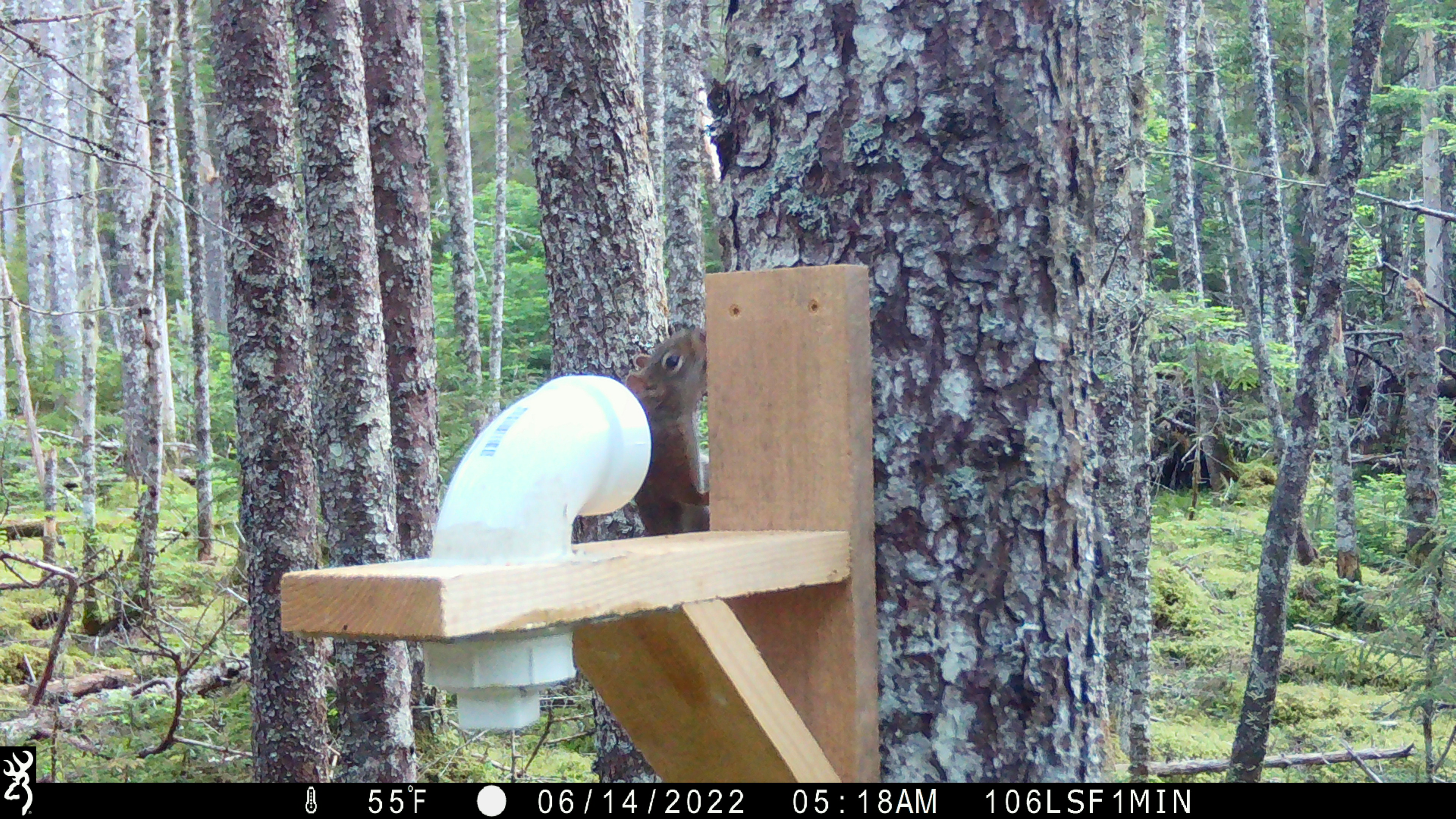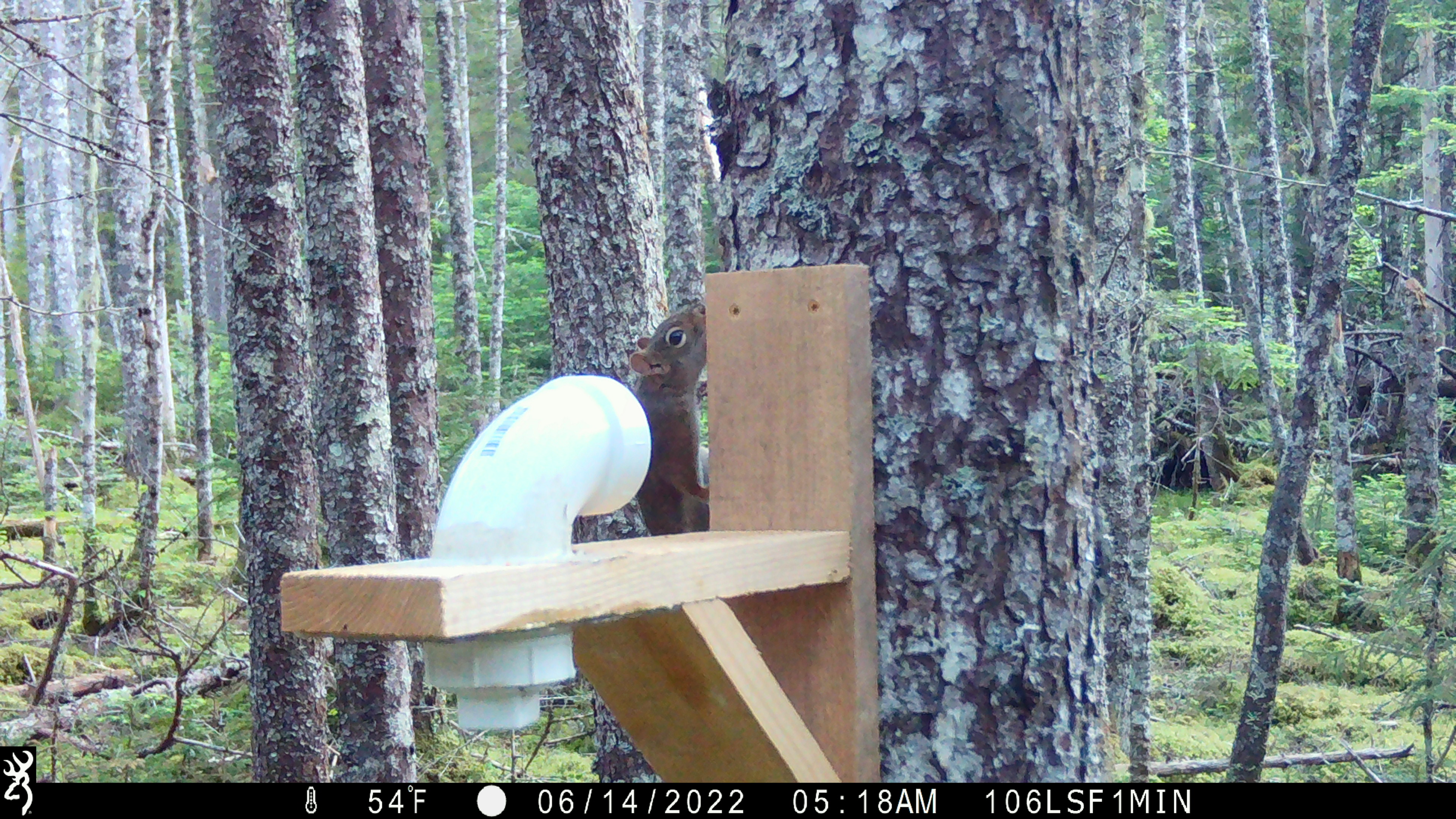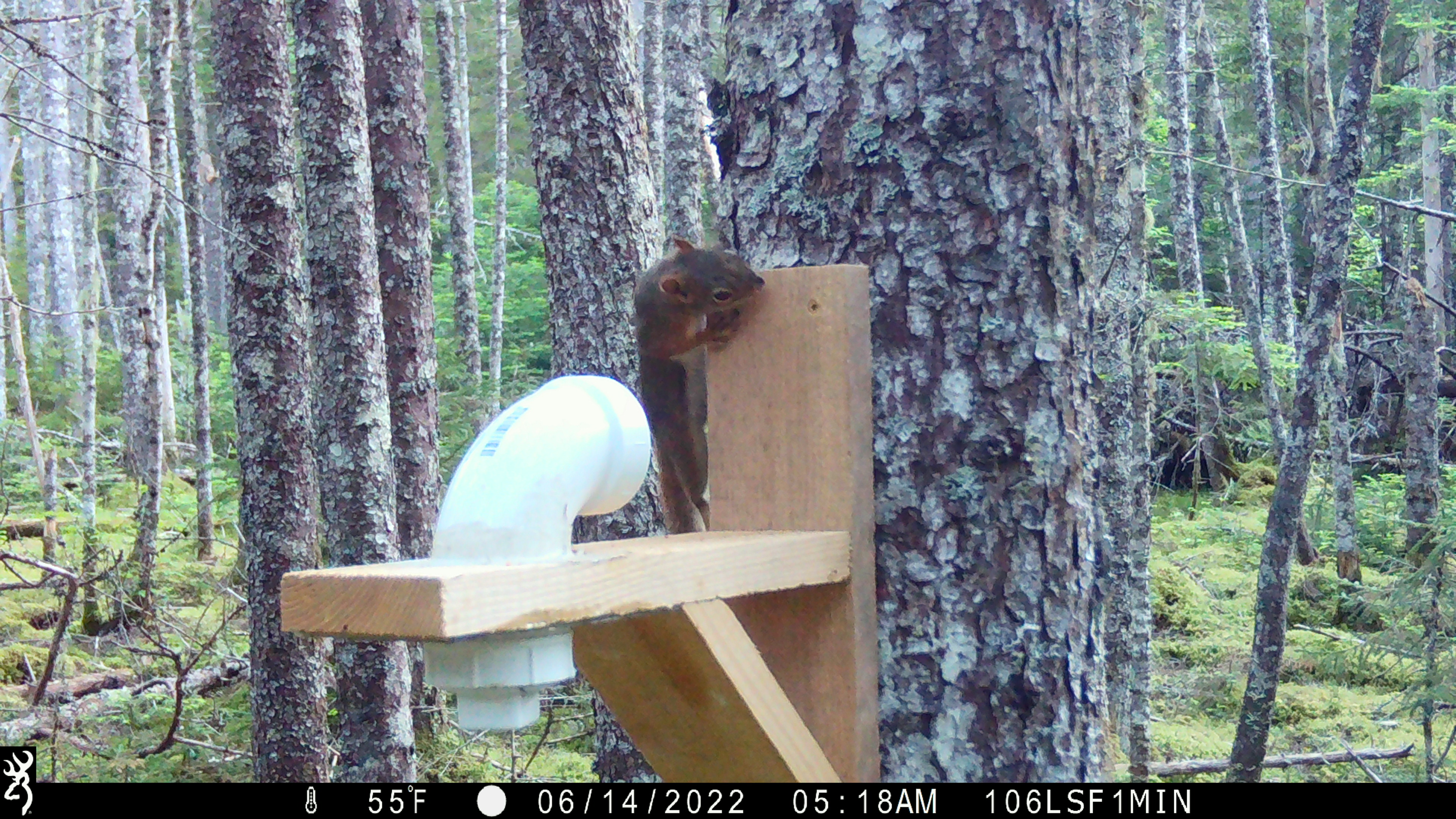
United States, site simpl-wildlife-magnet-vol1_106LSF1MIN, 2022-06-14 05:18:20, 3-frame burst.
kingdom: Animalia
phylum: Chordata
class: Mammalia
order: Rodentia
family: Sciuridae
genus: Tamiasciurus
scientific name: Tamiasciurus hudsonicus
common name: red squirrel